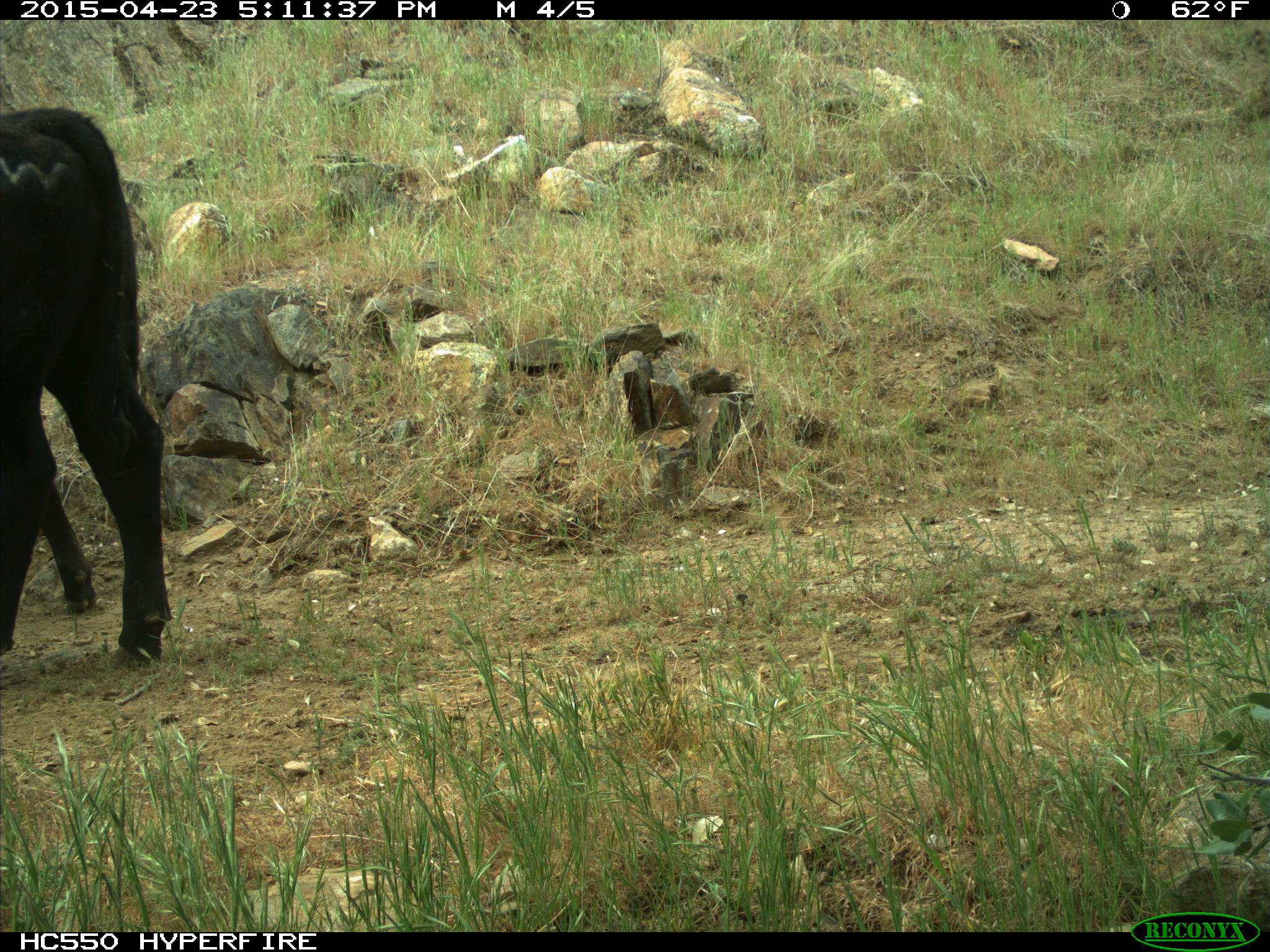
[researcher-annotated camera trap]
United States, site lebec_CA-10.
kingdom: Animalia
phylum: Chordata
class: Mammalia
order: Artiodactyla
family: Bovidae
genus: Bos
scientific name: Bos taurus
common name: domestic cow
Bos taurus (domestic cow).